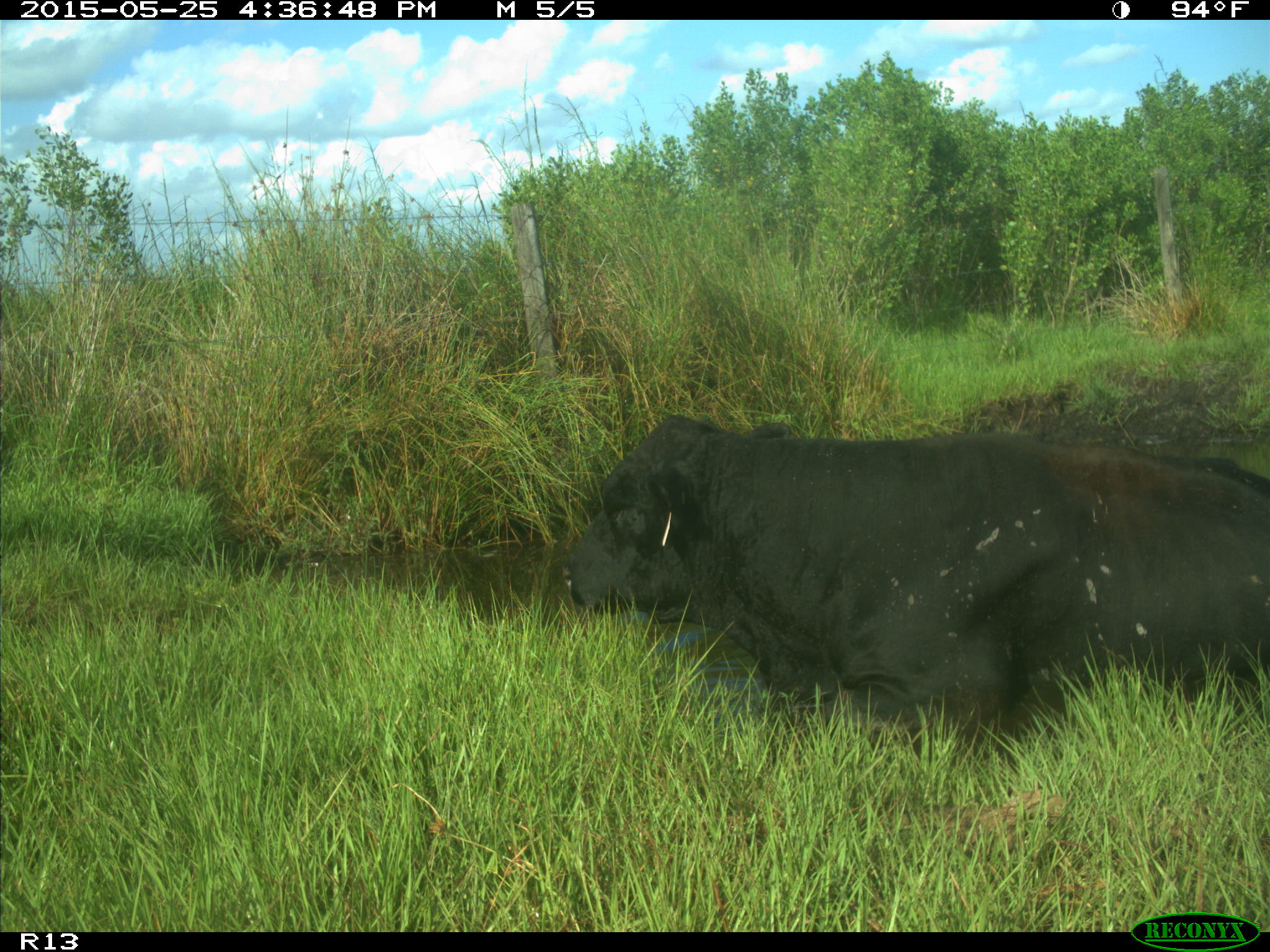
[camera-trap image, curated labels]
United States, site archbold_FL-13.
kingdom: Animalia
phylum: Chordata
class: Mammalia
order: Artiodactyla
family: Bovidae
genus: Bos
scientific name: Bos taurus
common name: domestic cow